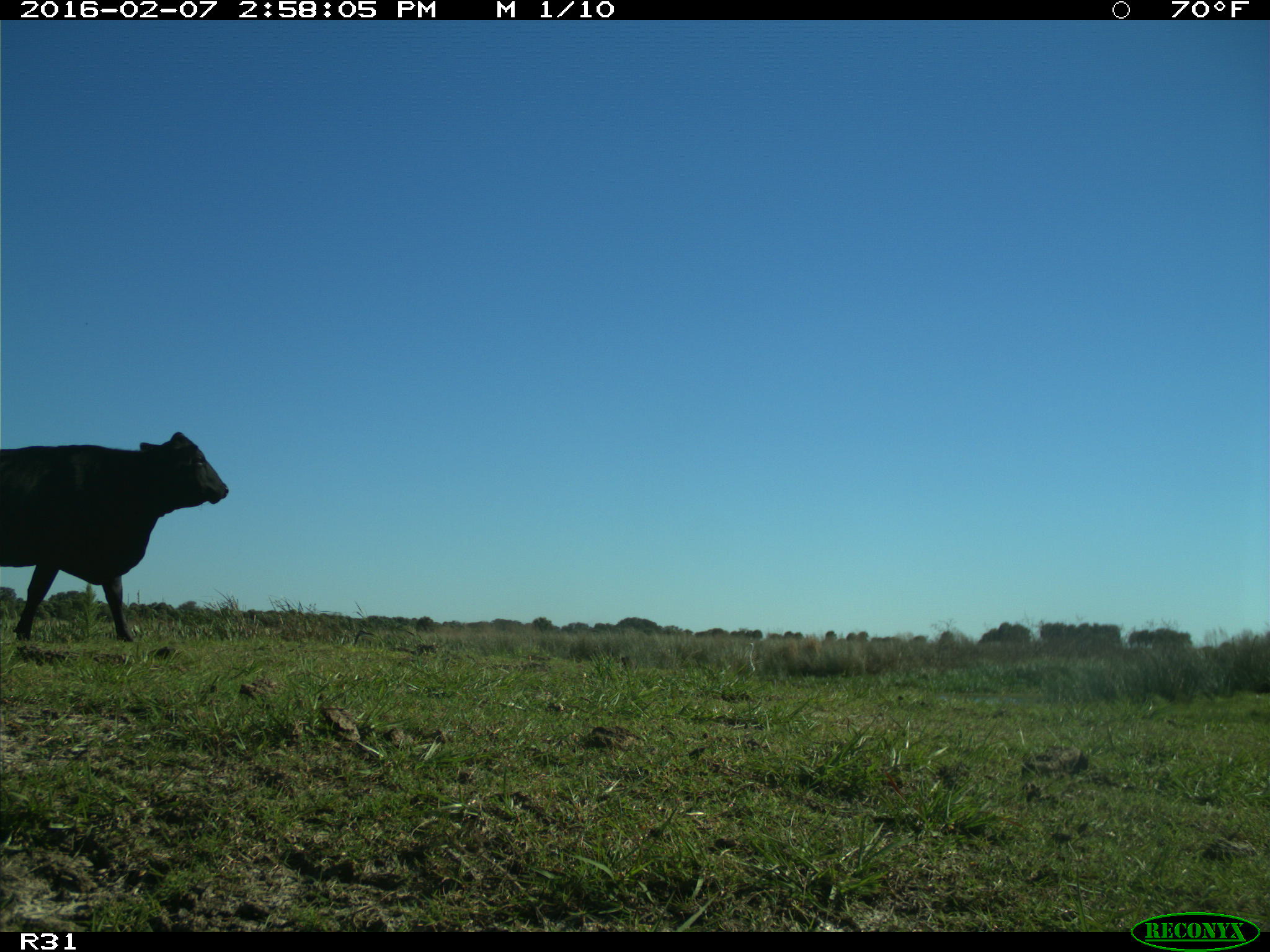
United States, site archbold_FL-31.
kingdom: Animalia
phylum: Chordata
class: Mammalia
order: Artiodactyla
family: Bovidae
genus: Bos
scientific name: Bos taurus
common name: domestic cow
Bos taurus (domestic cow).